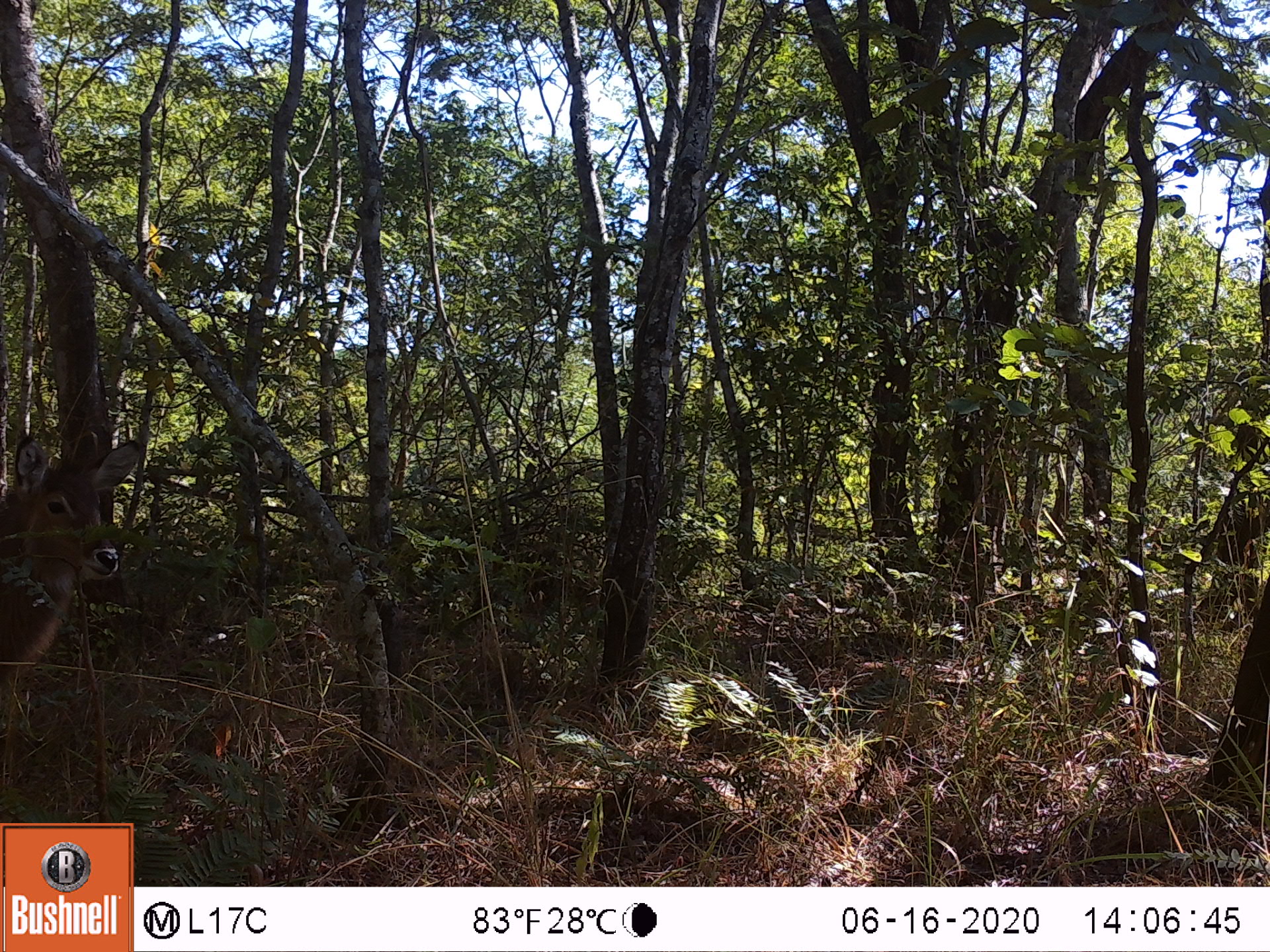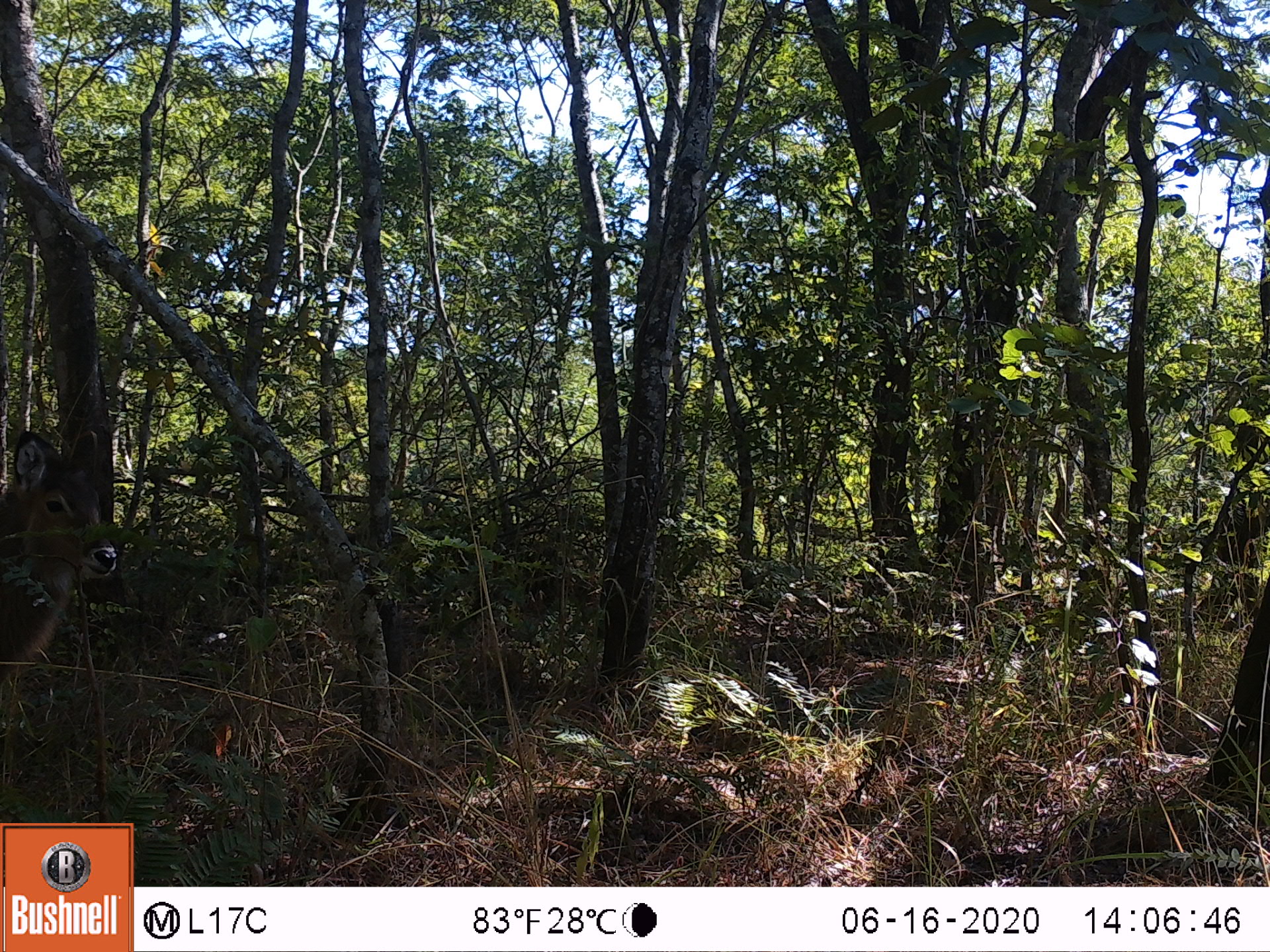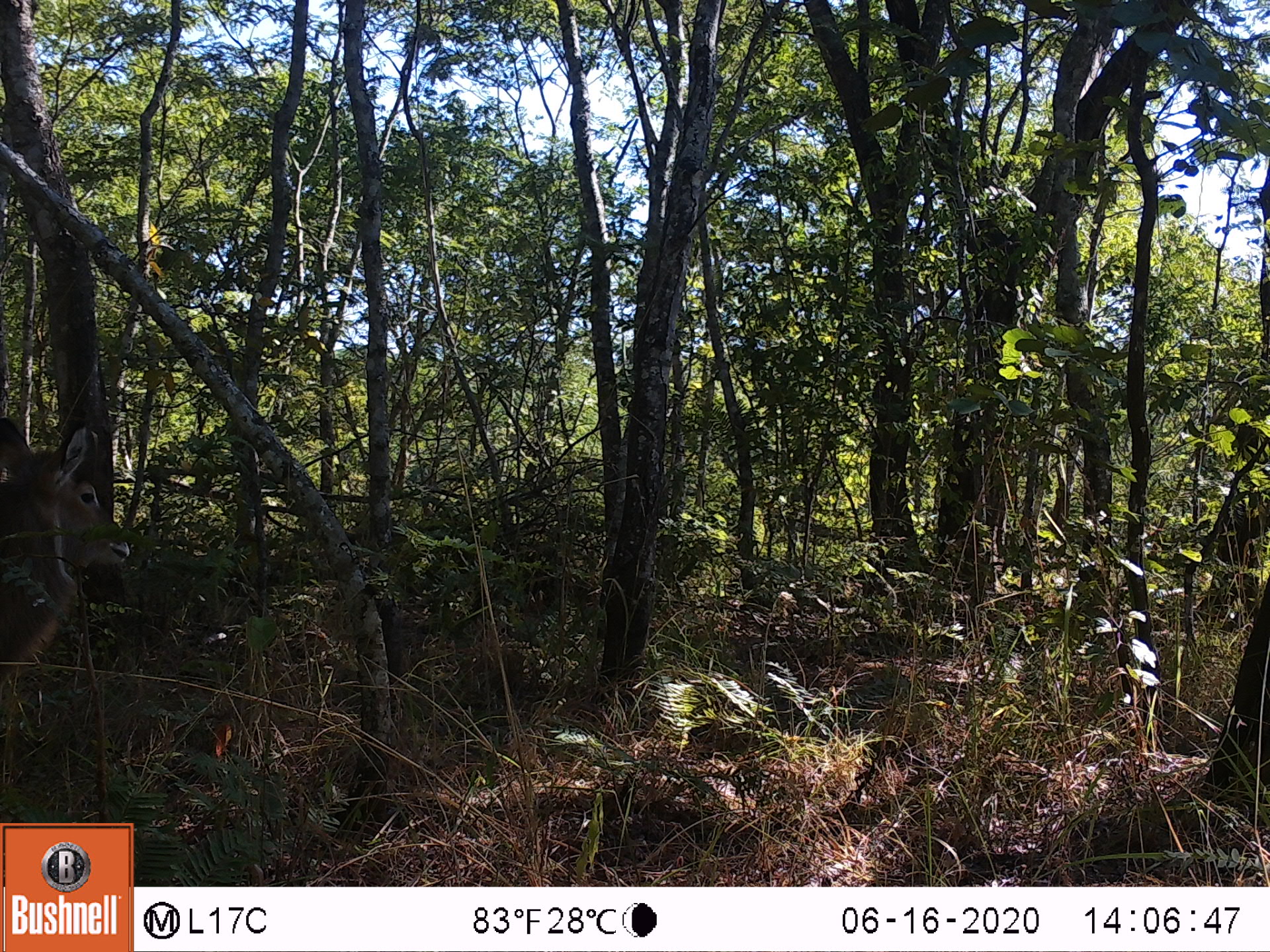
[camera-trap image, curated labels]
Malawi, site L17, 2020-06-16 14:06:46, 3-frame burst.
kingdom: Animalia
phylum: Chordata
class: Mammalia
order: Artiodactyla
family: Bovidae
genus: Kobus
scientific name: Kobus ellipsiprymnus ellipsiprymnus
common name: common waterbuck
Common waterbuck (Kobus ellipsiprymnus ellipsiprymnus), count 1.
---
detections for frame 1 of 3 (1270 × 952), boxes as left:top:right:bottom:
common waterbuck: 3:420:148:705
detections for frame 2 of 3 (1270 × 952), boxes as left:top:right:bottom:
common waterbuck: 5:422:126:693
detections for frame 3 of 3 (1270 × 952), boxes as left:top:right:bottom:
common waterbuck: 0:422:145:675